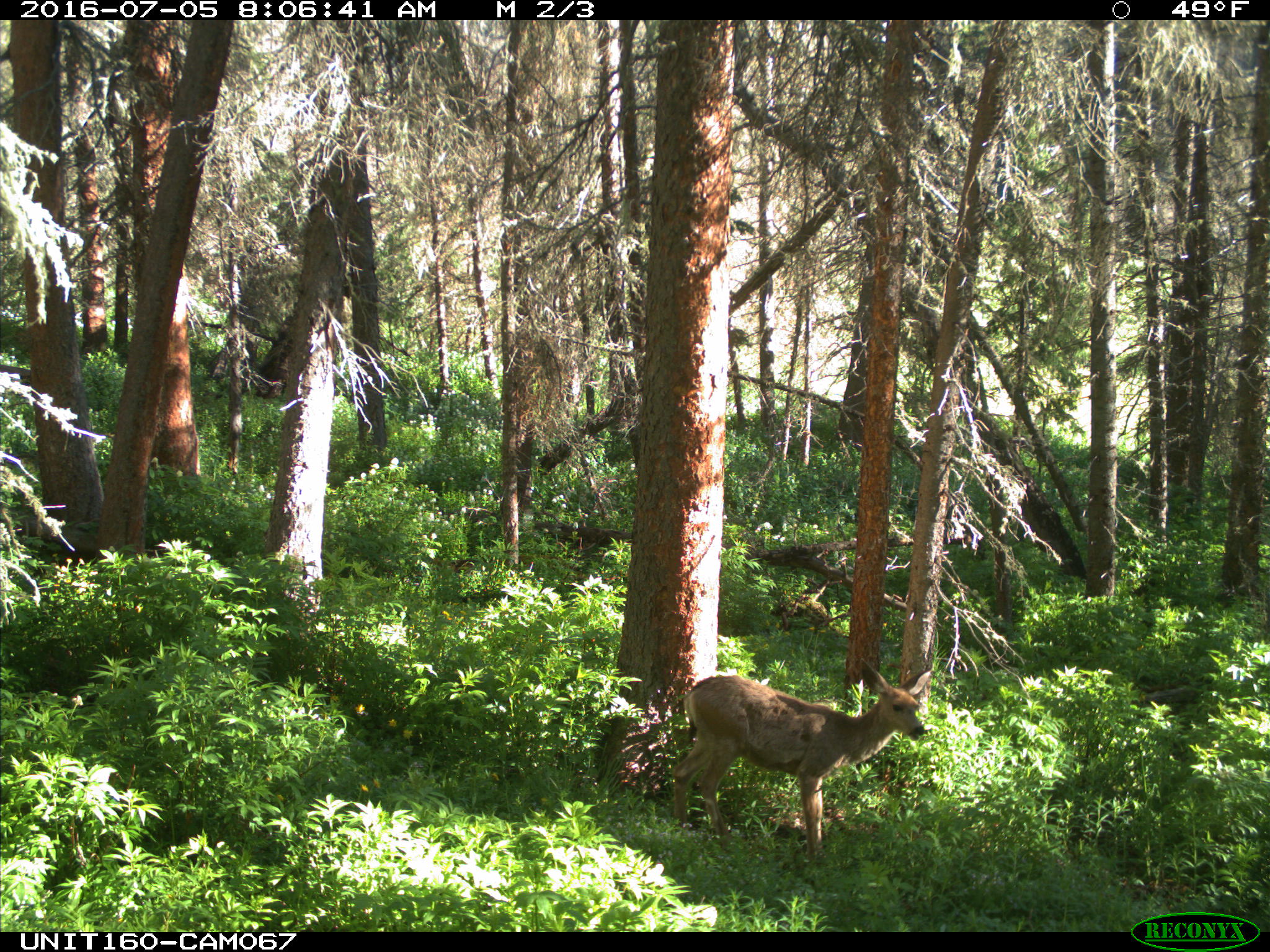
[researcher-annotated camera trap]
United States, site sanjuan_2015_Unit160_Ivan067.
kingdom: Animalia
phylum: Chordata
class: Mammalia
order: Artiodactyla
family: Cervidae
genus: Odocoileus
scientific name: Odocoileus hemionus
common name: mule deer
Odocoileus hemionus (mule deer).